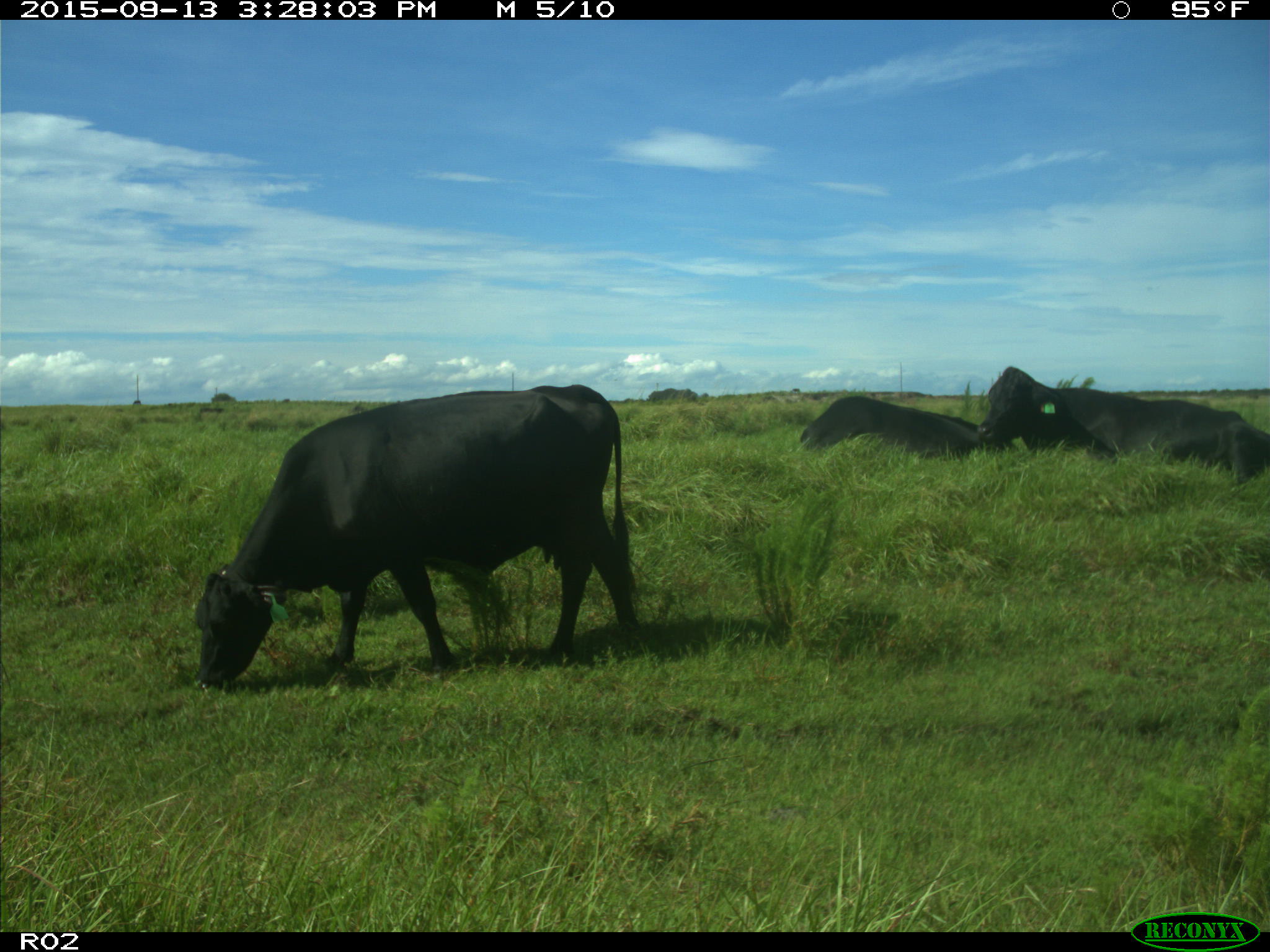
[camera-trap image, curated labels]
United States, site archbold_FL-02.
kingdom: Animalia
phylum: Chordata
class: Mammalia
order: Artiodactyla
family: Bovidae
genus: Bos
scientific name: Bos taurus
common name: domestic cow